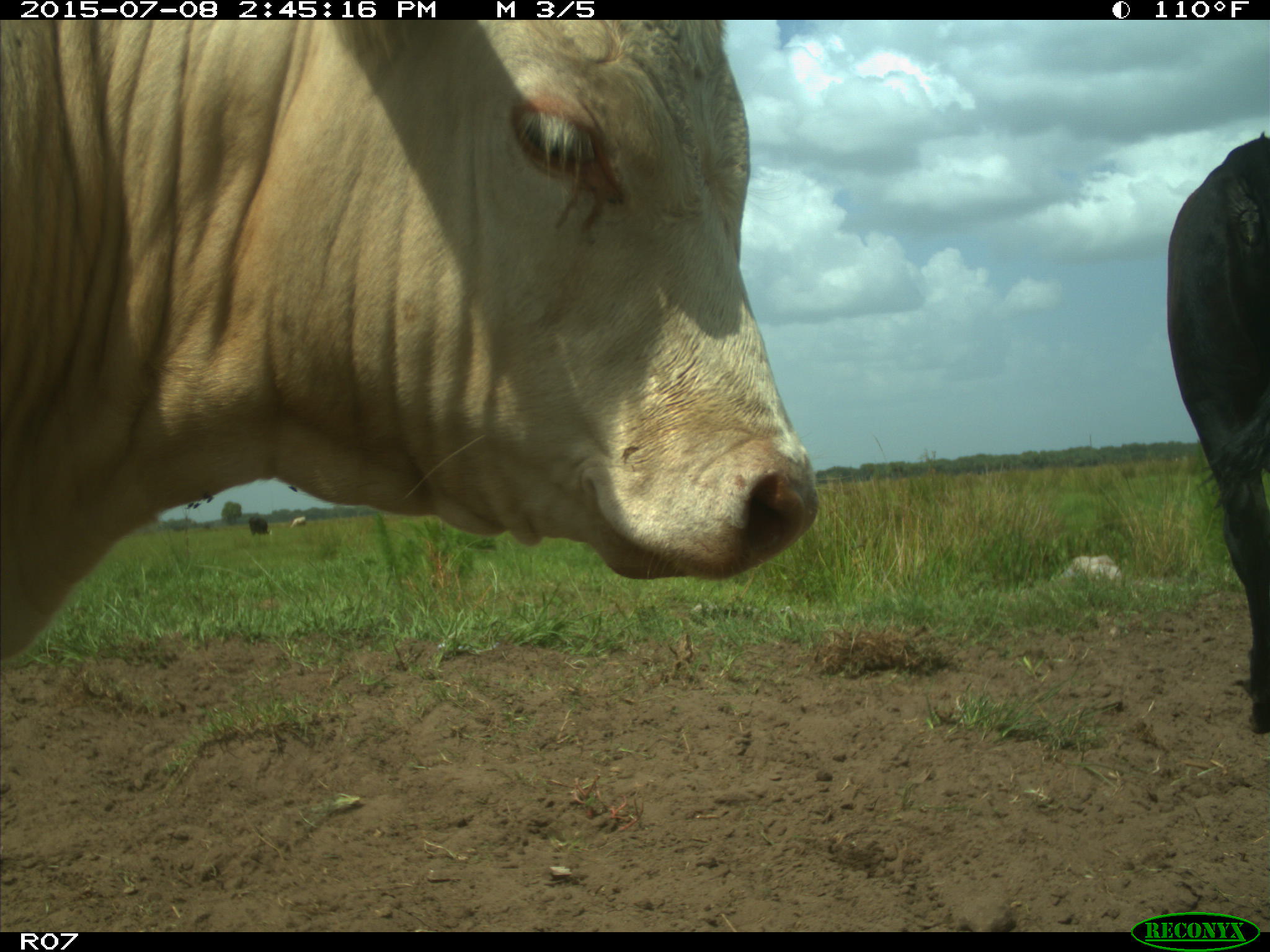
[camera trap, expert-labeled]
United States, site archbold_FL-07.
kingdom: Animalia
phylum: Chordata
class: Mammalia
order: Artiodactyla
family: Bovidae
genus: Bos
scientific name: Bos taurus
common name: domestic cow